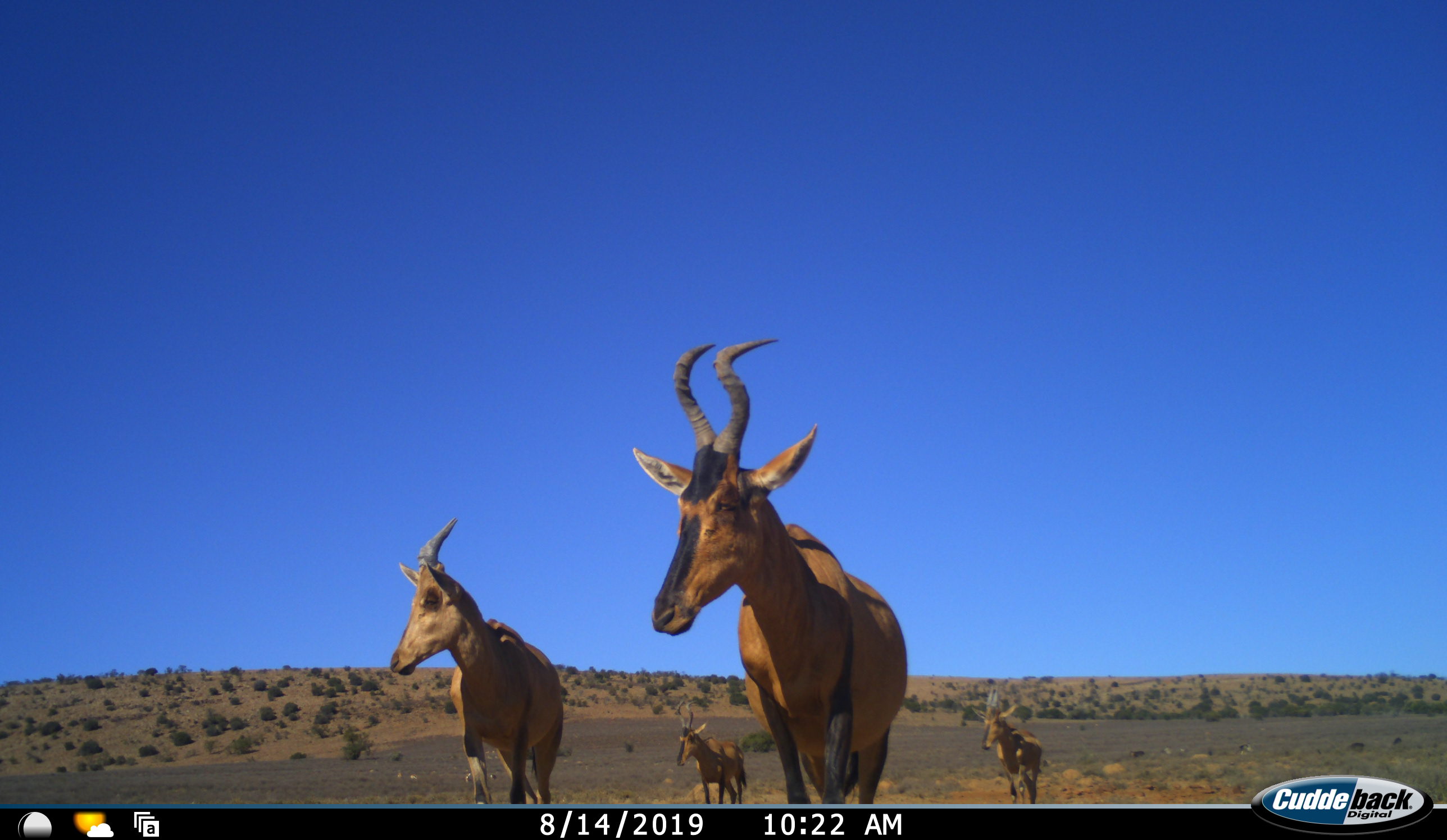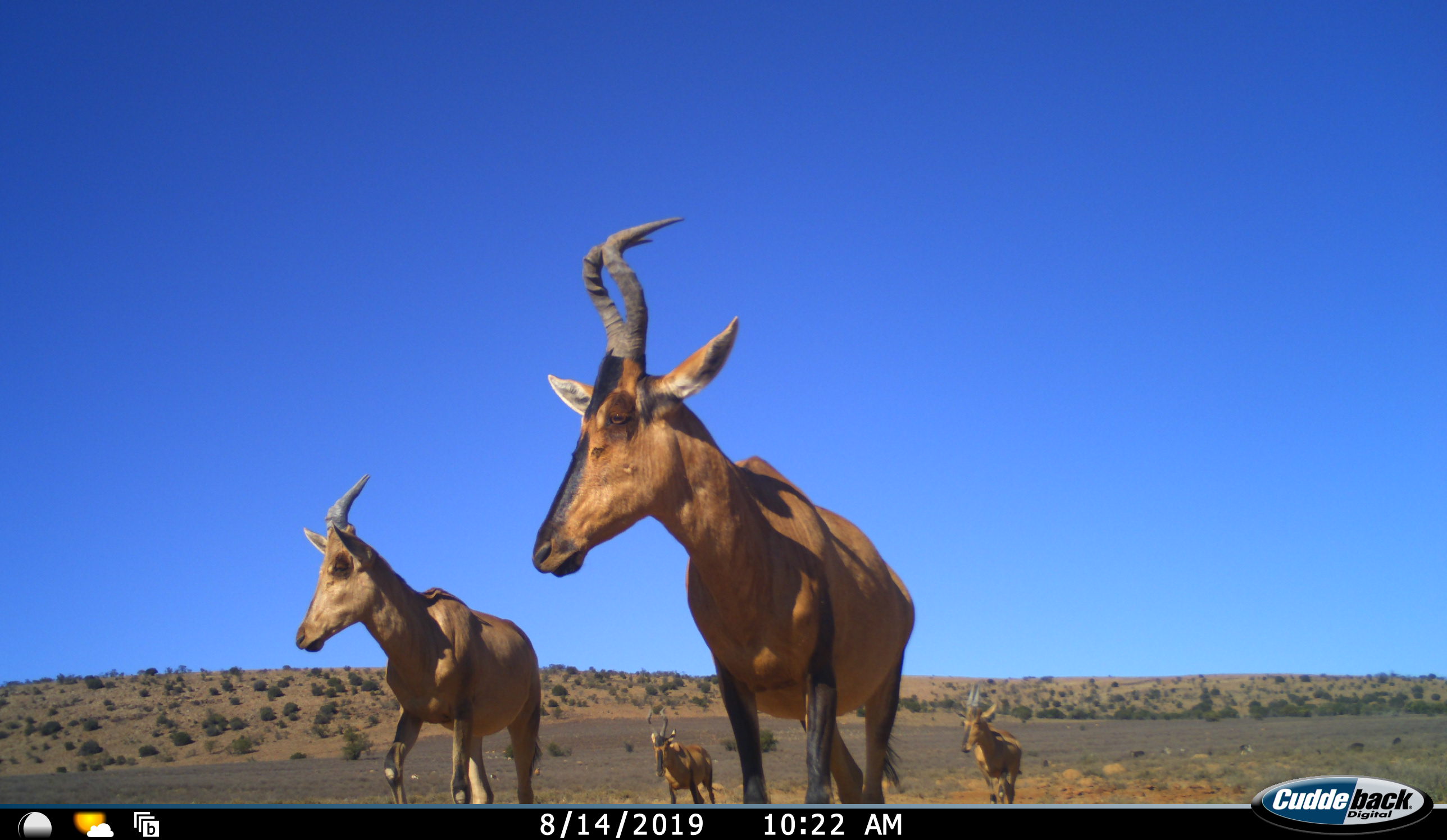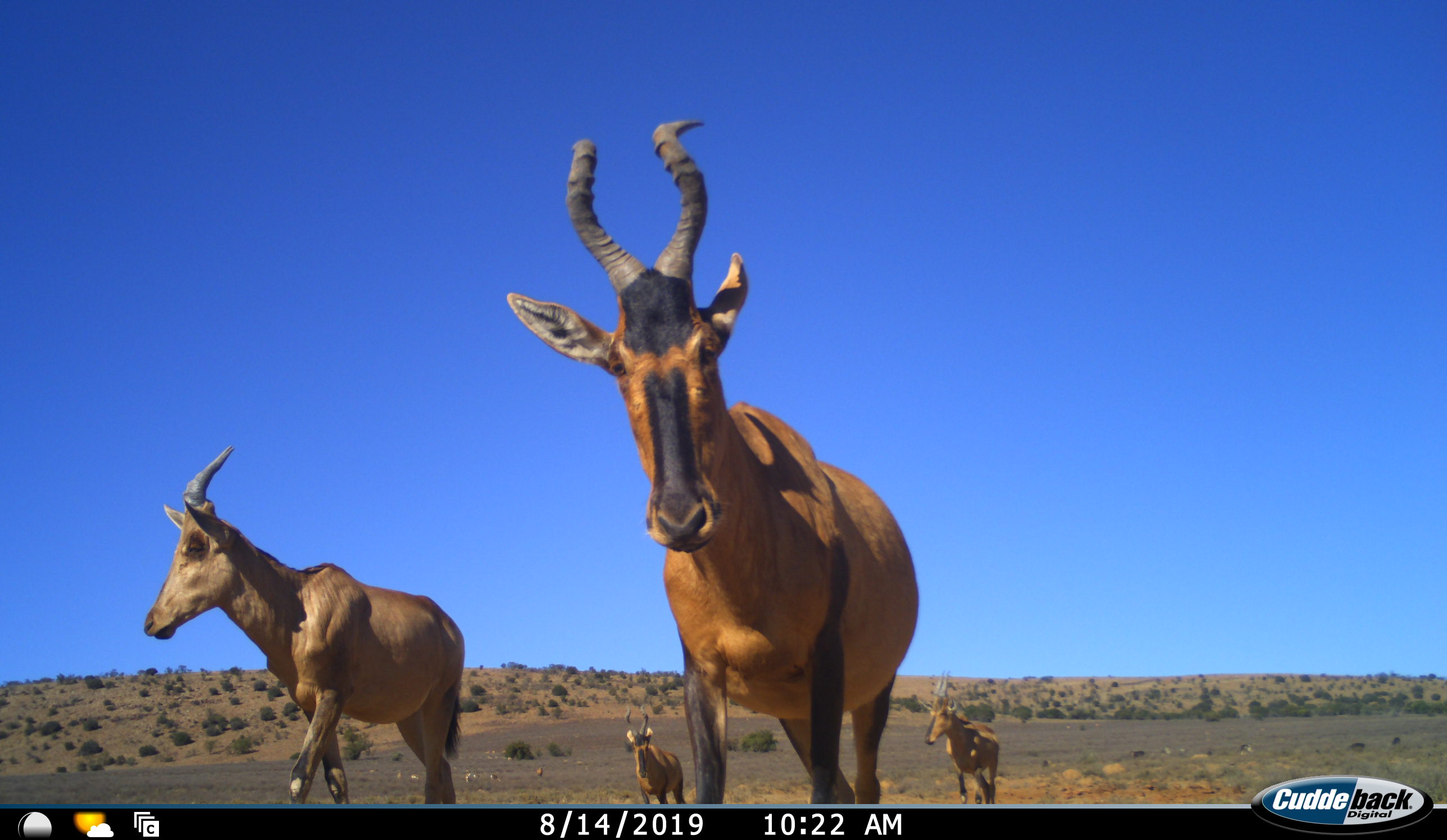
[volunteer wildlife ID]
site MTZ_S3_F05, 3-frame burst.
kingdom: Animalia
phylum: Chordata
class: Mammalia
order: Artiodactyla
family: Bovidae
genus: Alcelaphus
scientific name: Alcelaphus buselaphus caama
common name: red hartebeest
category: hartebeestred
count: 4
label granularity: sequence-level